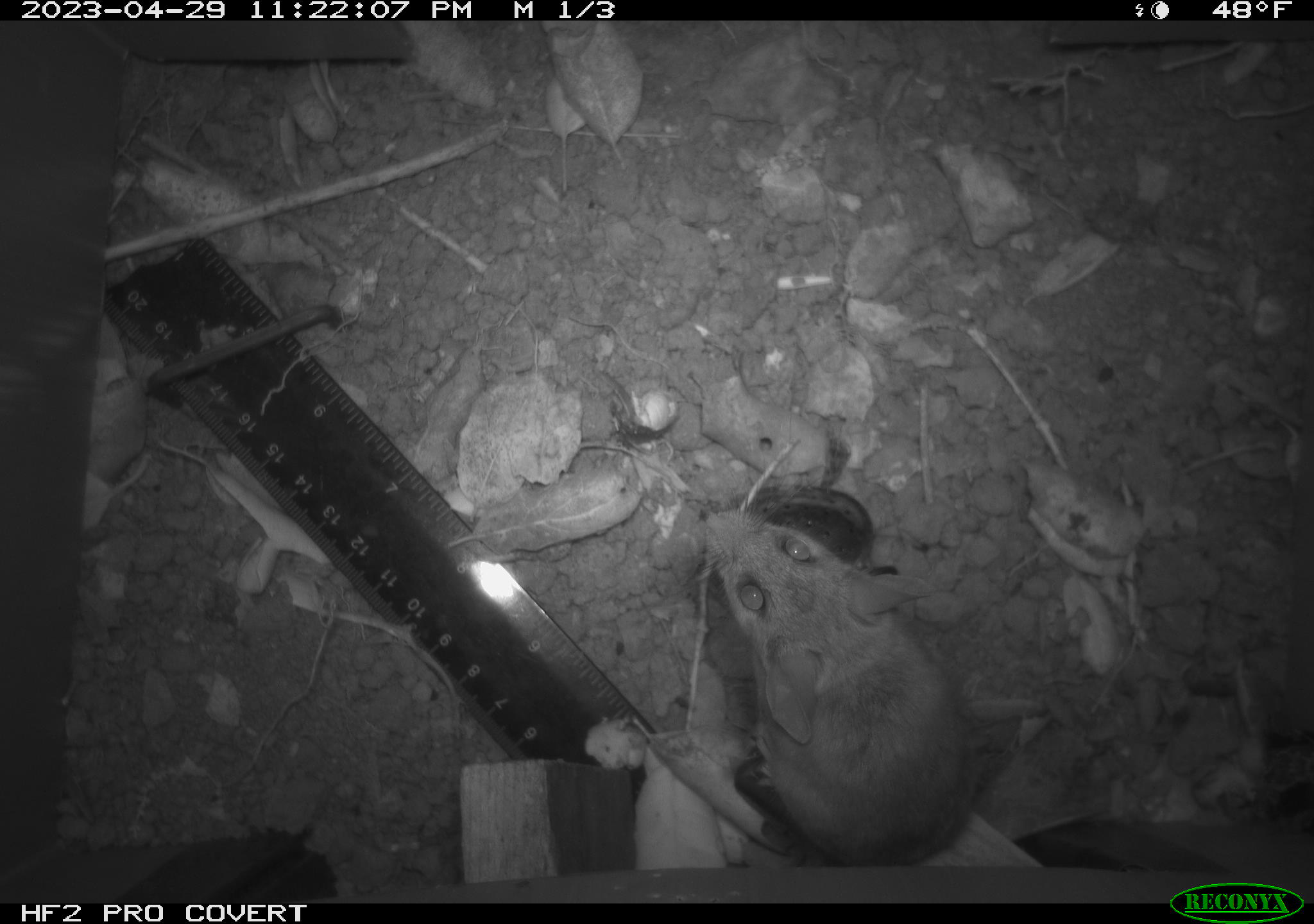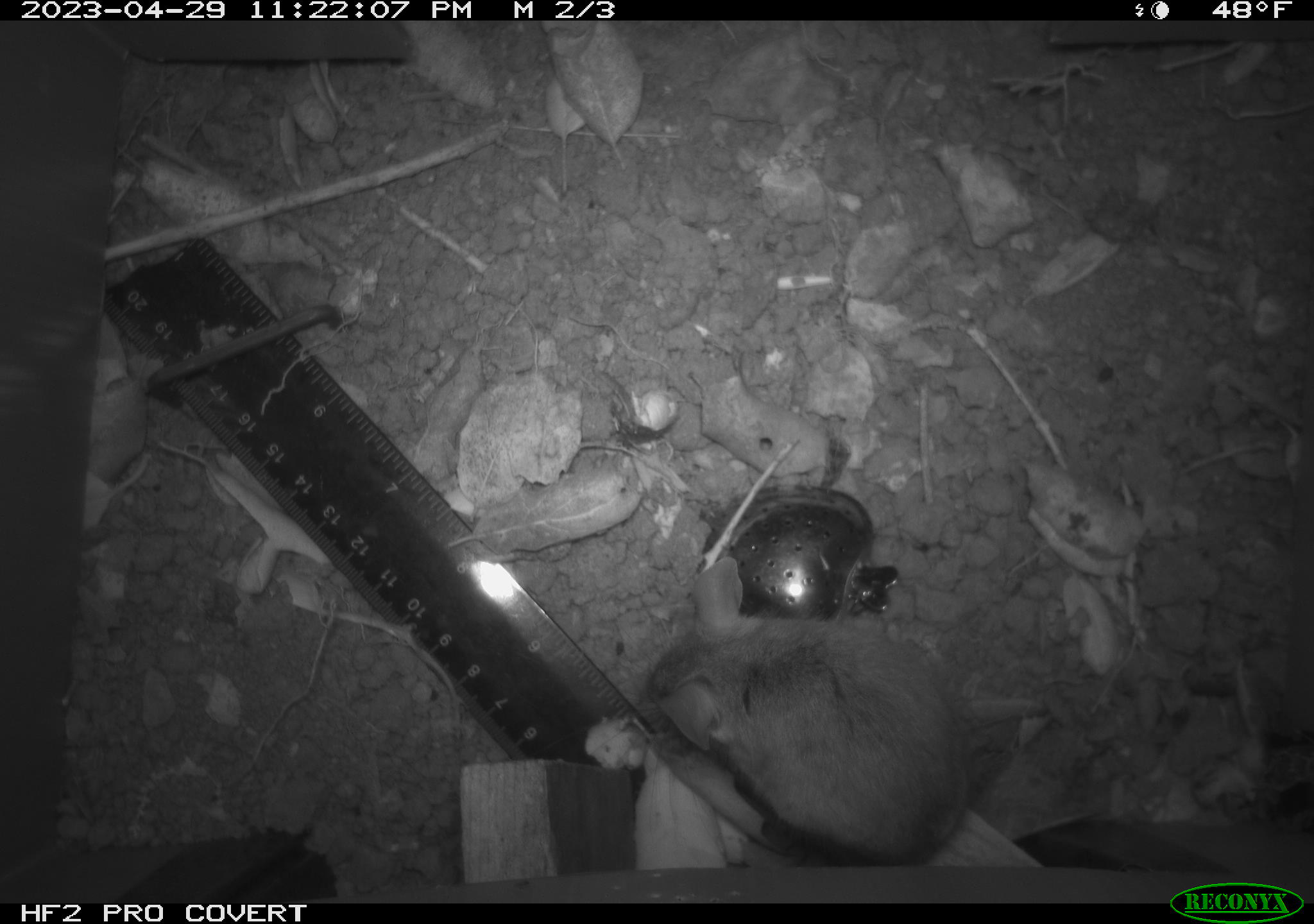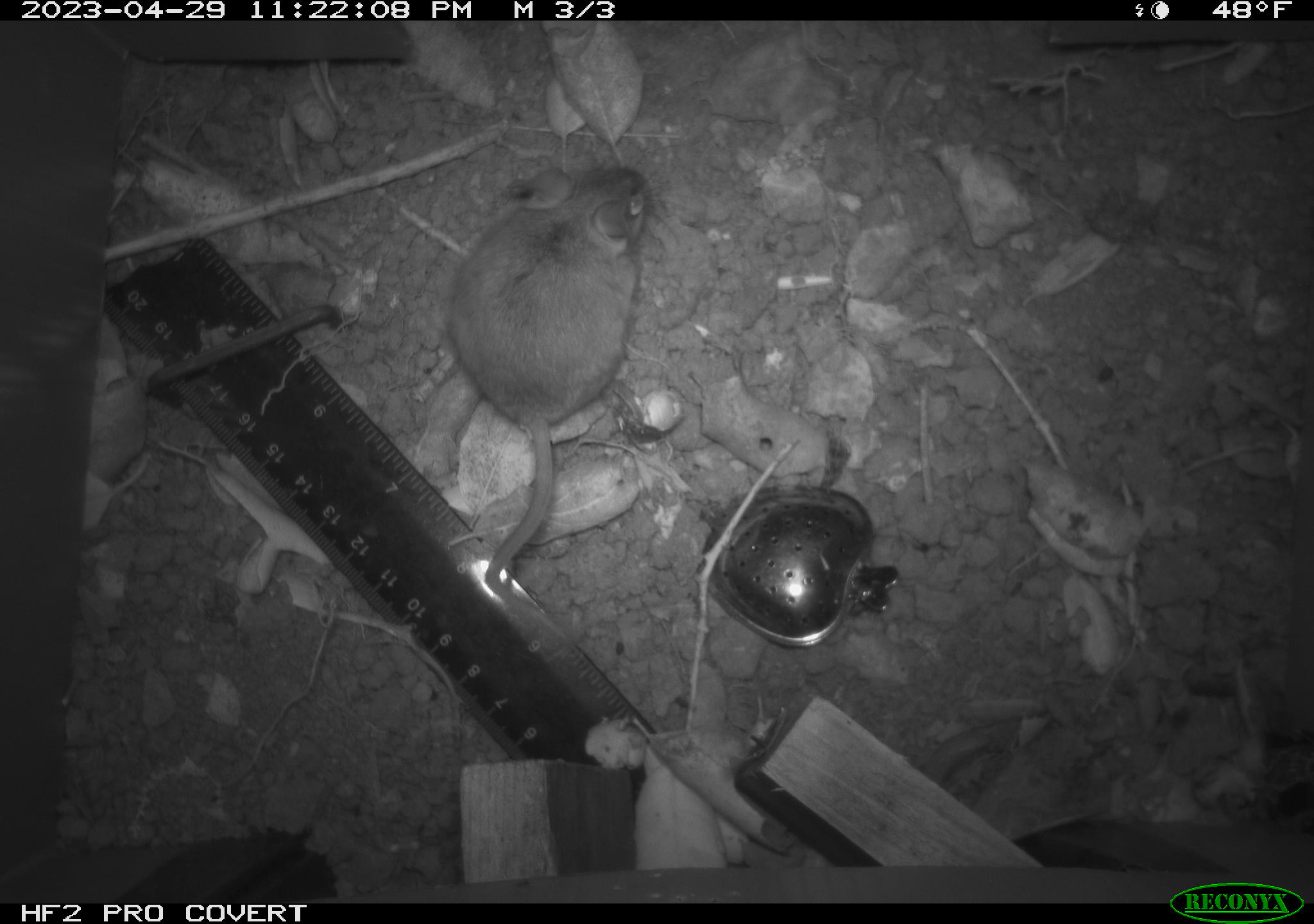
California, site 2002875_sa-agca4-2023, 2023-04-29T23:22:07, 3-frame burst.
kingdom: Animalia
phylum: Chordata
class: Mammalia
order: Rodentia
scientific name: Rodentia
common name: mouse species